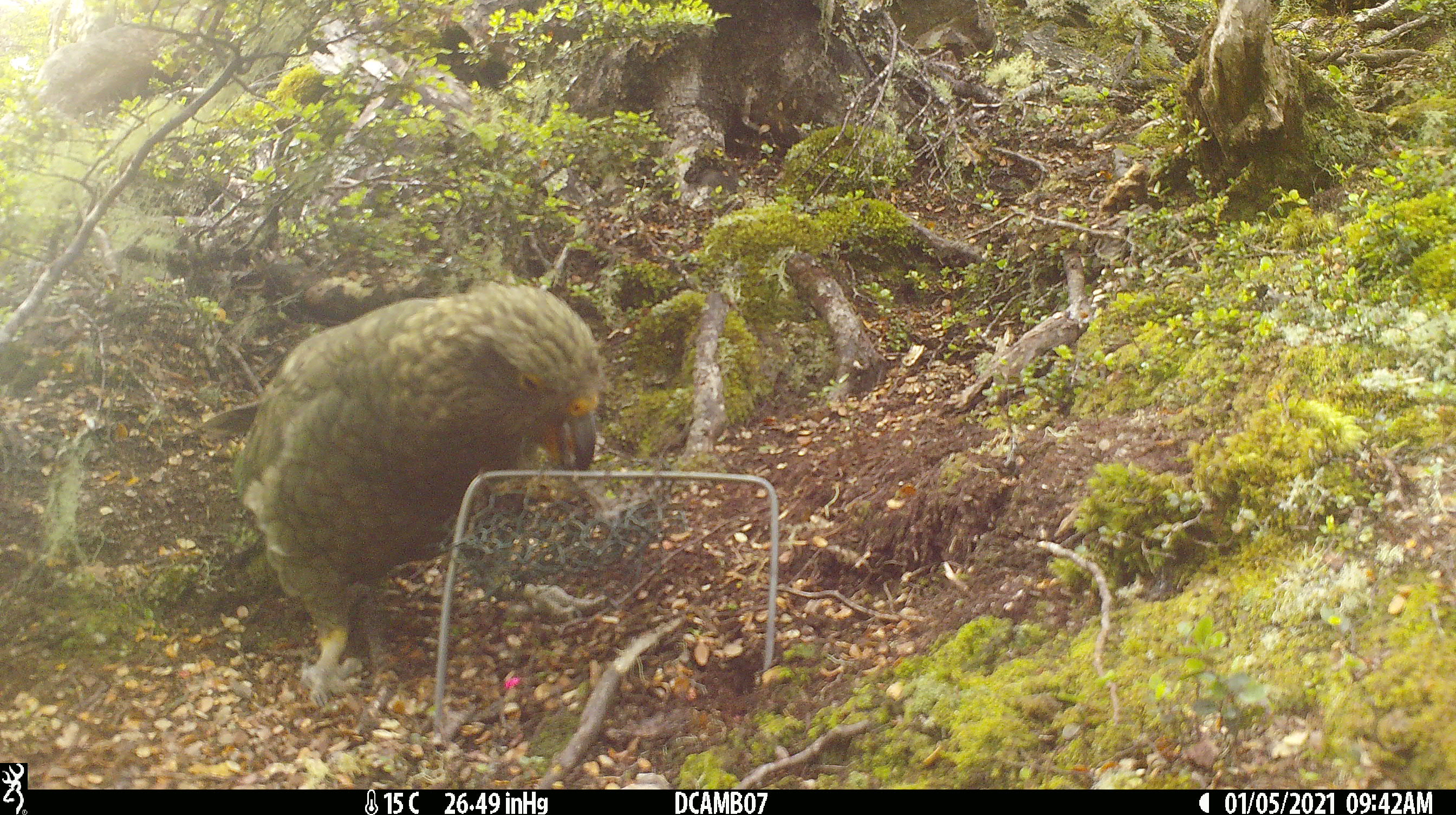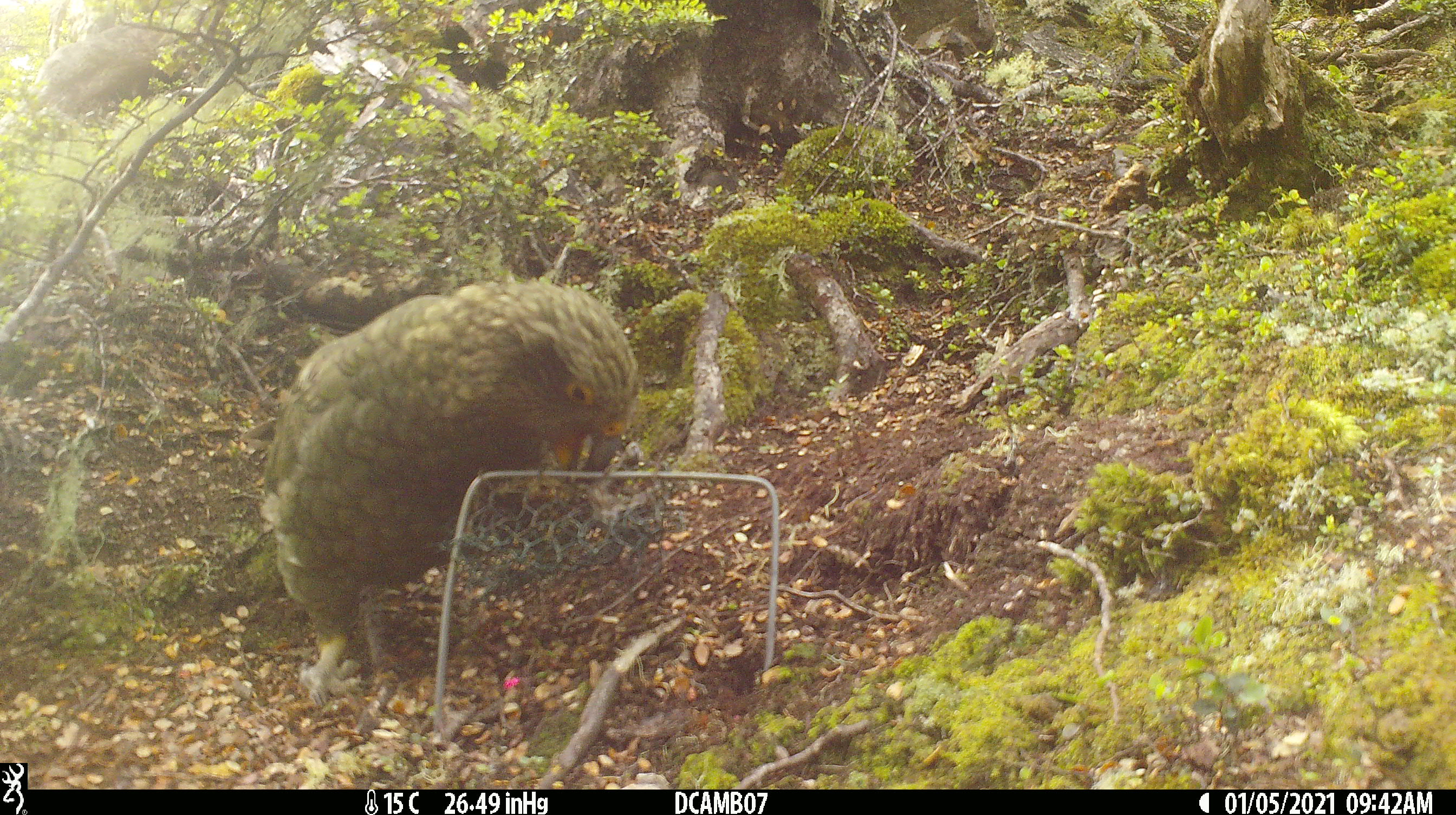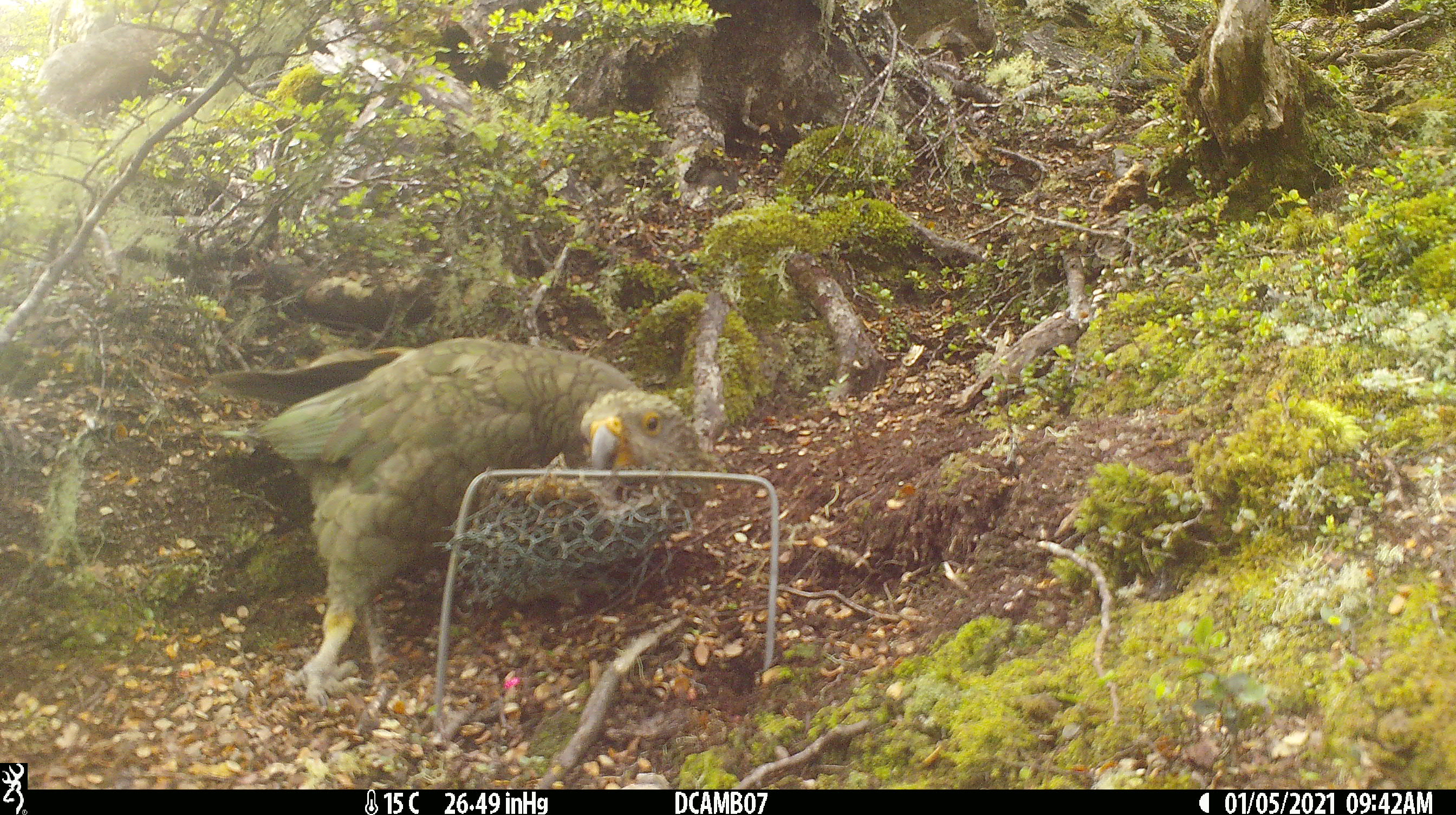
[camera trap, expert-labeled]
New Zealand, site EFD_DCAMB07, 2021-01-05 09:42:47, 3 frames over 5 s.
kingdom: Animalia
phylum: Chordata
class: Aves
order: Psittaciformes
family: Strigopidae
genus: Nestor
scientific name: Nestor notabilis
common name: kea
Kea (Nestor notabilis).